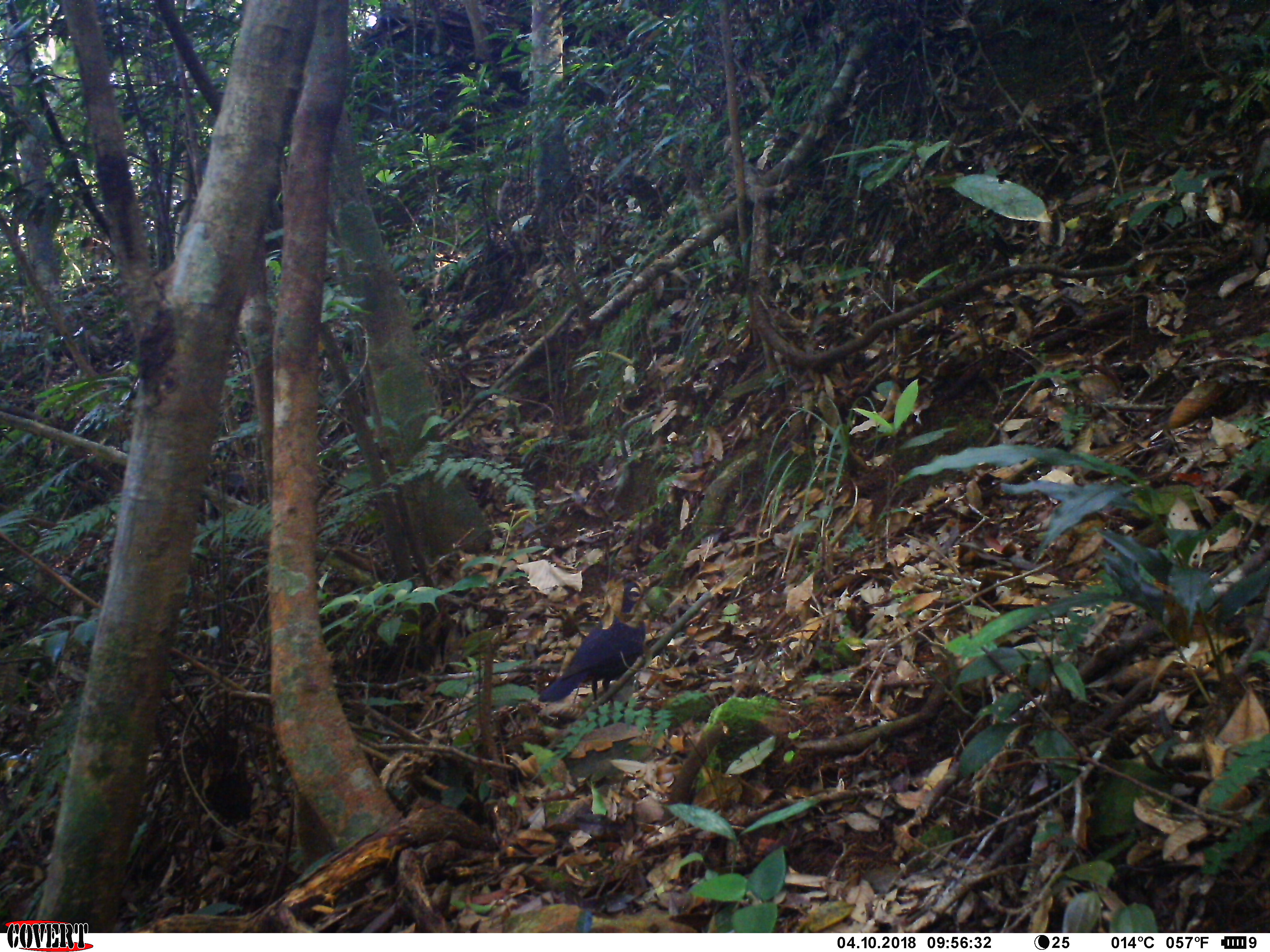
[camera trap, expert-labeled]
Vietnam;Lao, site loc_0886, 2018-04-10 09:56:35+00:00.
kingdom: Animalia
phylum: Chordata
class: Aves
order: Passeriformes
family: Muscicapidae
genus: Myophonus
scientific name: Myophonus caeruleus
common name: blue whistling thrush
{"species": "blue whistling thrush (Myophonus caeruleus)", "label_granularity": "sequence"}